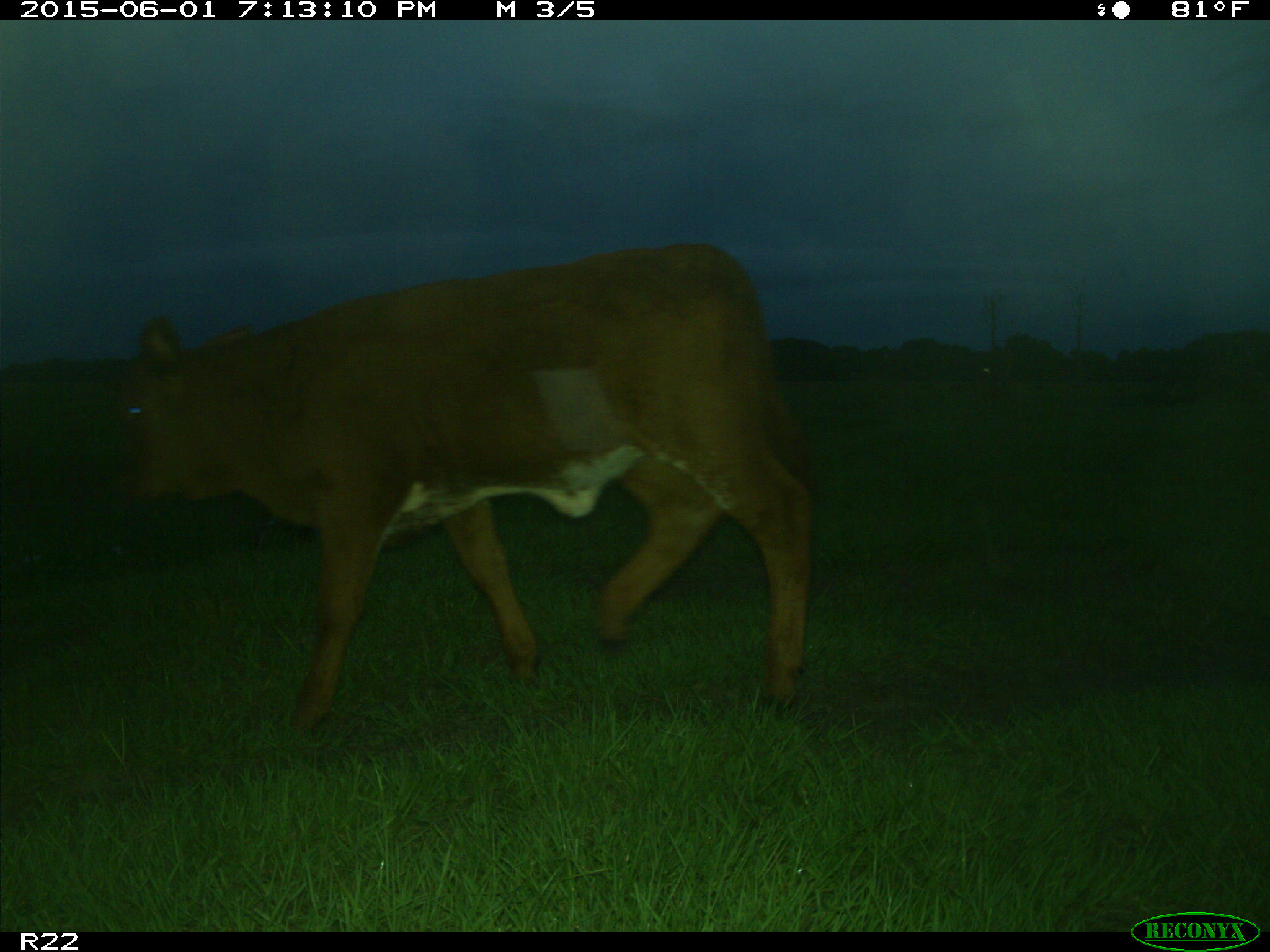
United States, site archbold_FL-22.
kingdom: Animalia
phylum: Chordata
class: Mammalia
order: Artiodactyla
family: Bovidae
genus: Bos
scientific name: Bos taurus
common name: domestic cow